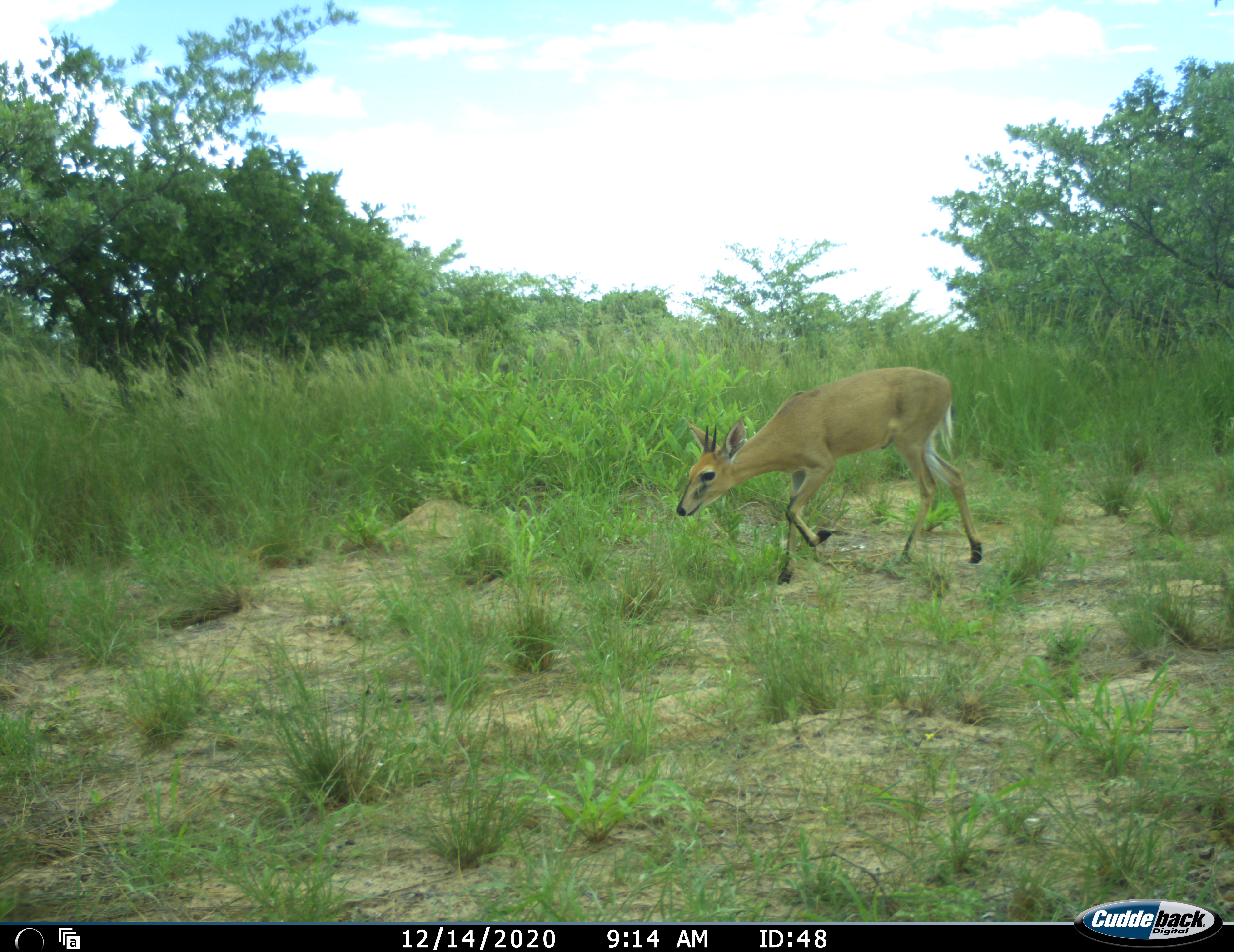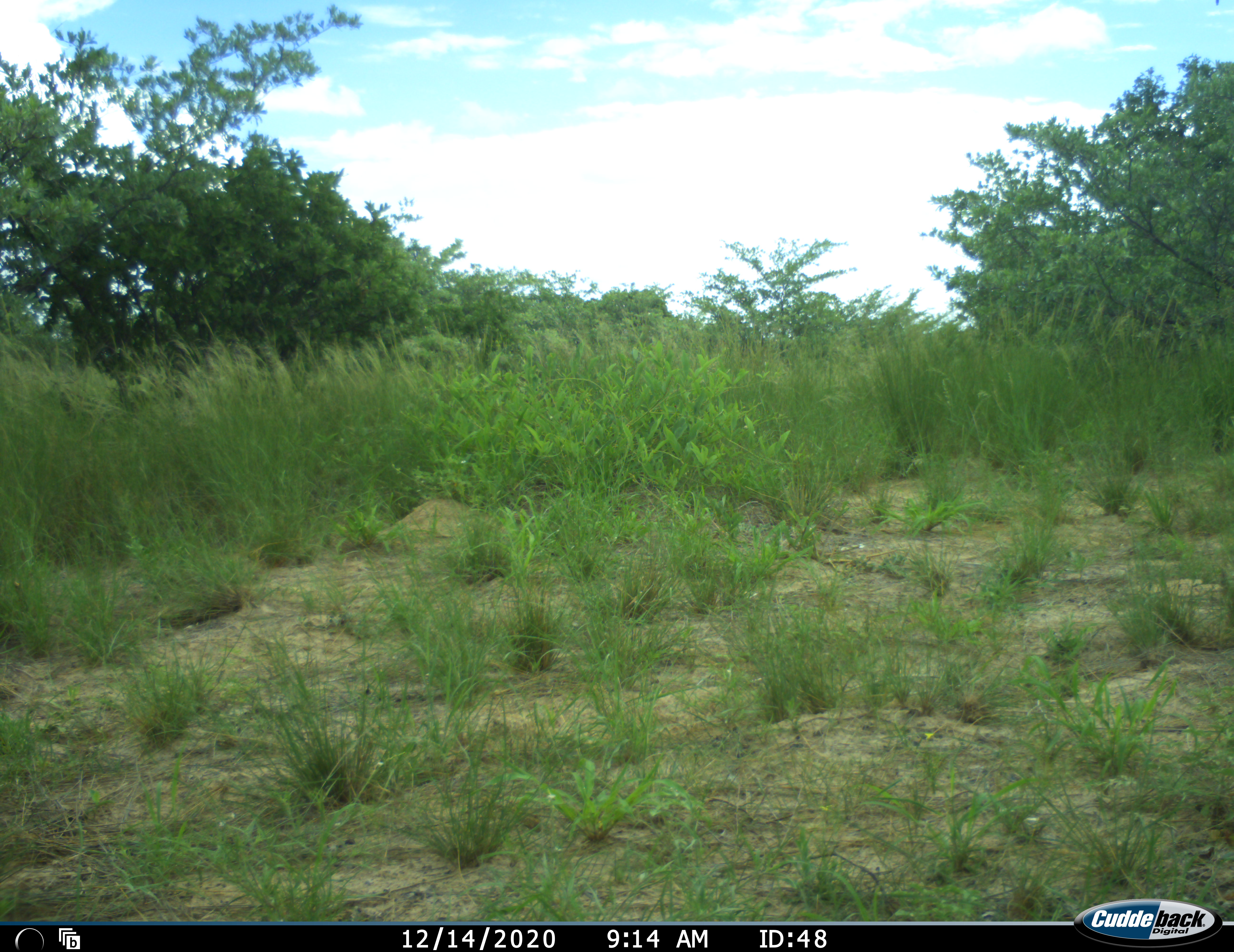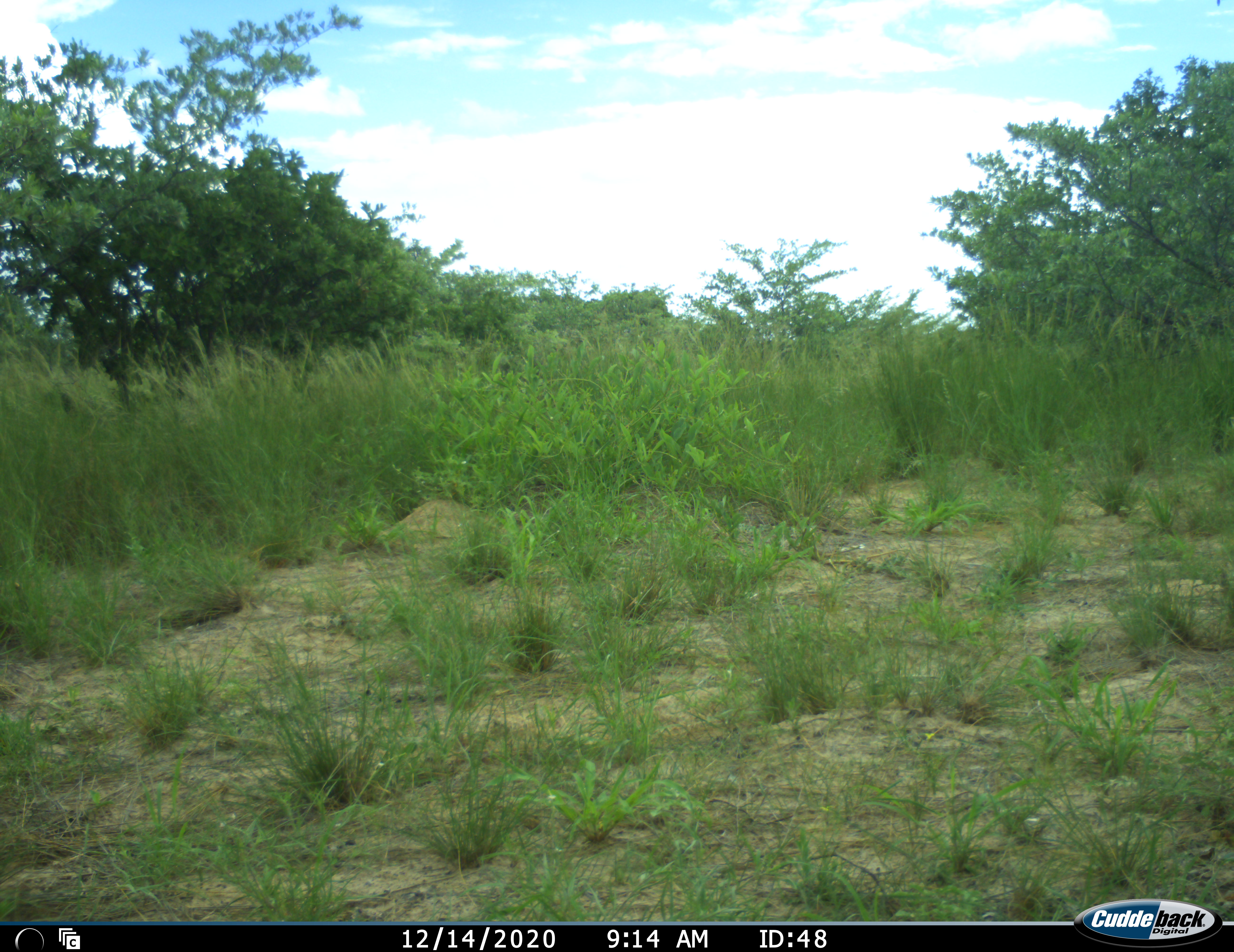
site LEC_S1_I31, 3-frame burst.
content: unidentified animal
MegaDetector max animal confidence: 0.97